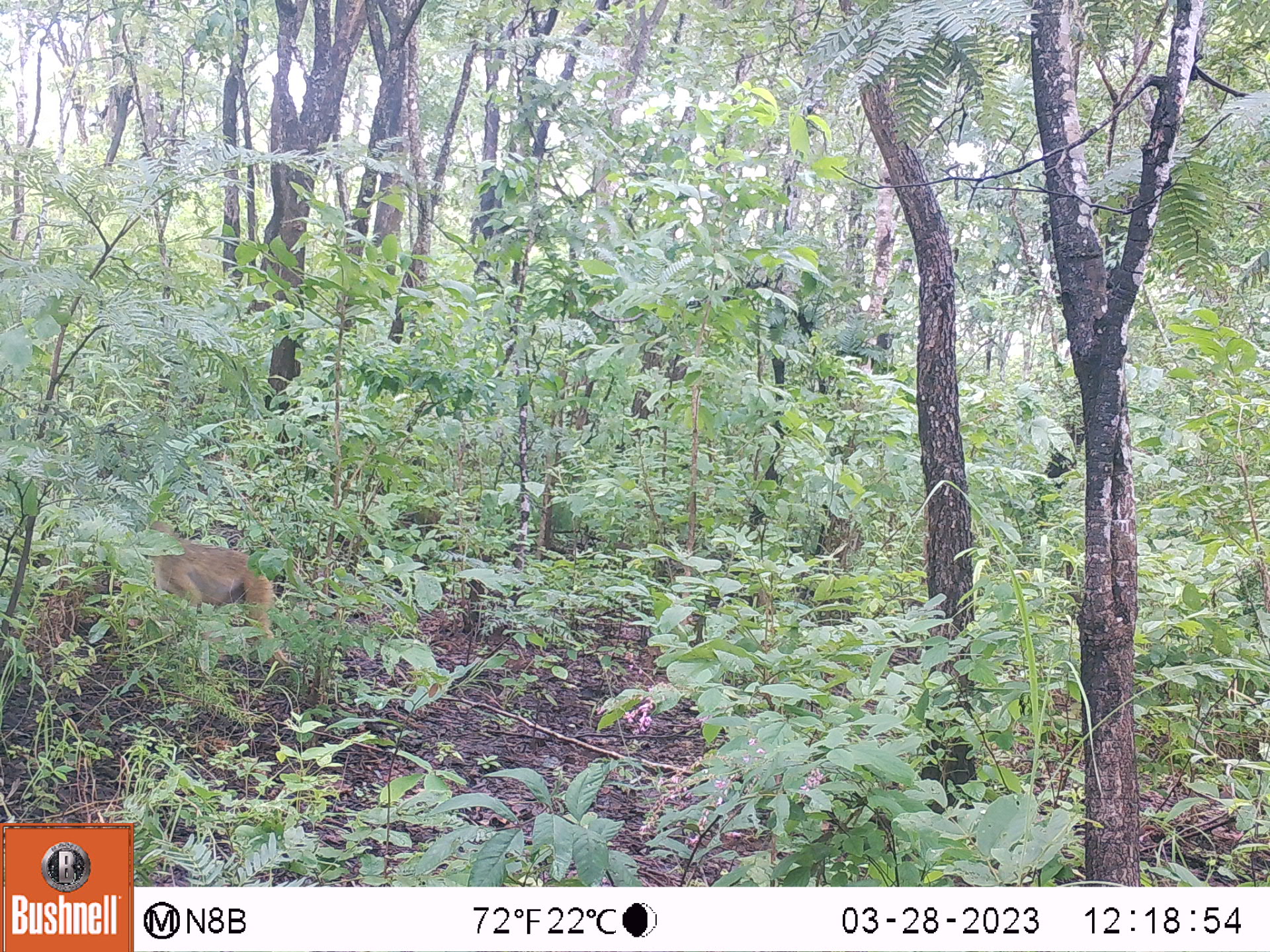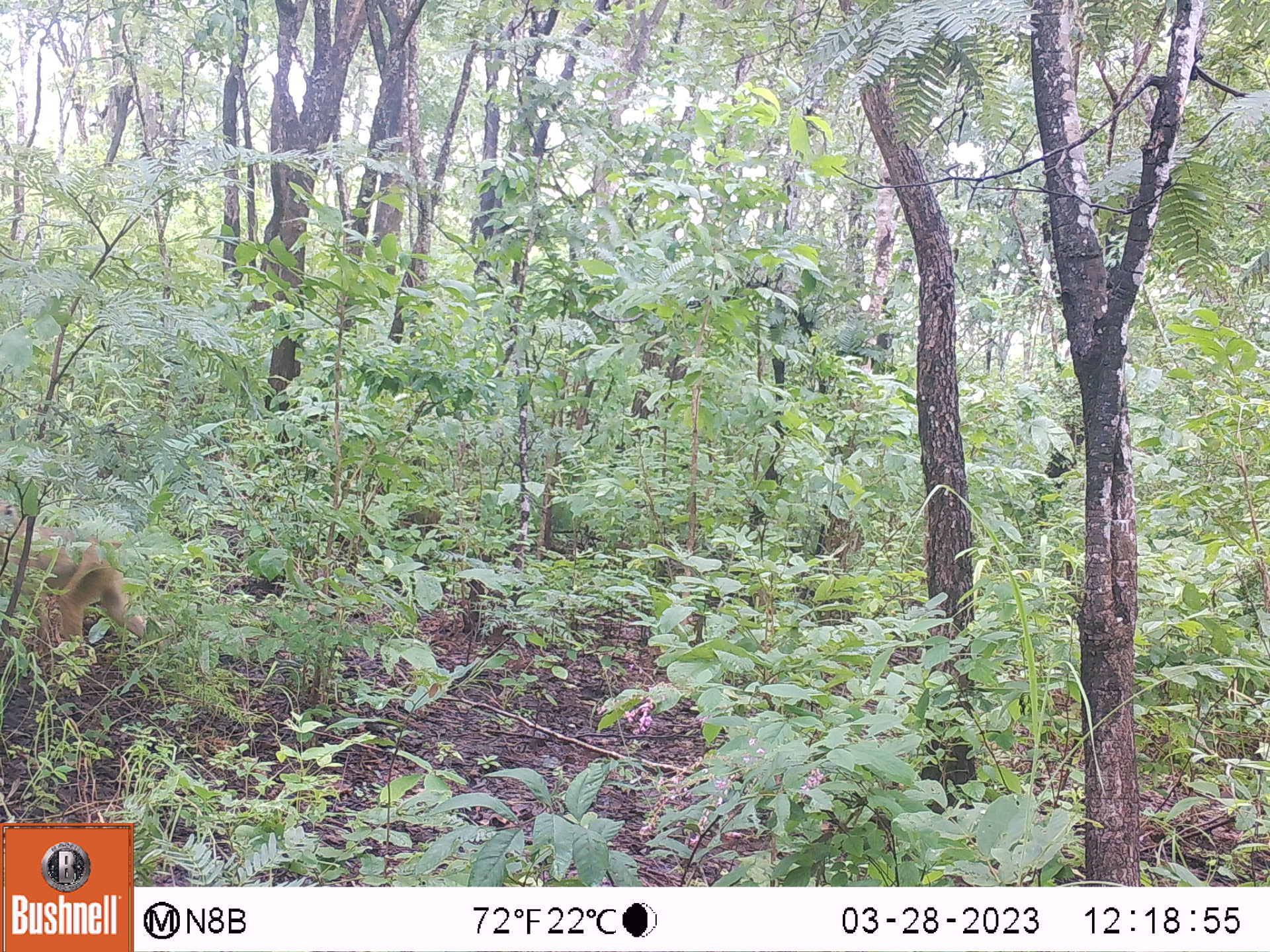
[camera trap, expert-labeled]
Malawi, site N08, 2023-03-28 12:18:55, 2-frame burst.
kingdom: Animalia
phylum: Chordata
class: Mammalia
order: Primates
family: Cercopithecidae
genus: Papio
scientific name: Papio cynocephalus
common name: yellow baboon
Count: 1.